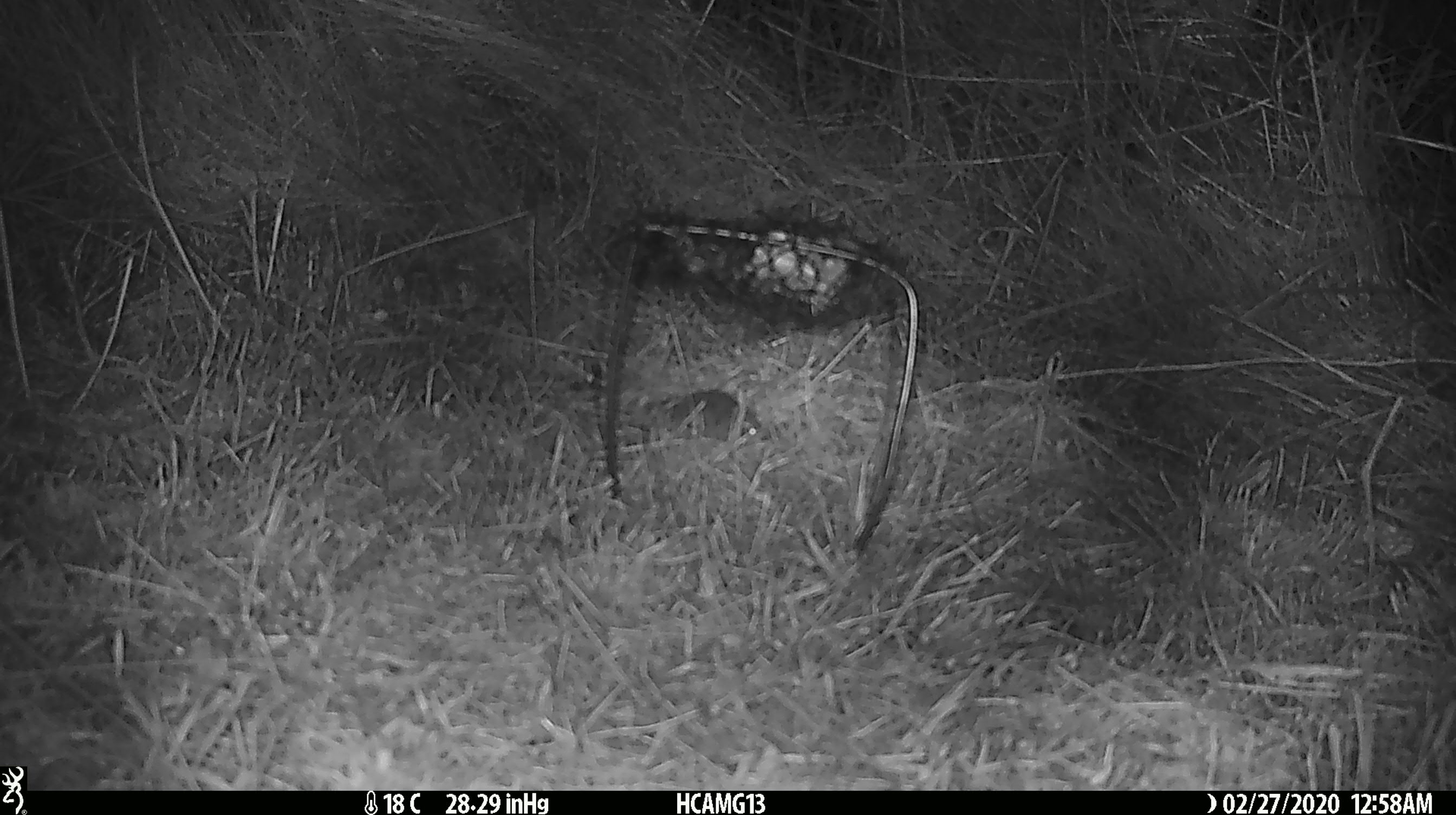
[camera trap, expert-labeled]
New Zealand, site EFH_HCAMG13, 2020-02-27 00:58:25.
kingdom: Animalia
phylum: Chordata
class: Mammalia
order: Rodentia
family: Muridae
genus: Mus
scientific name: Mus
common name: mouse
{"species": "mouse (Mus)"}